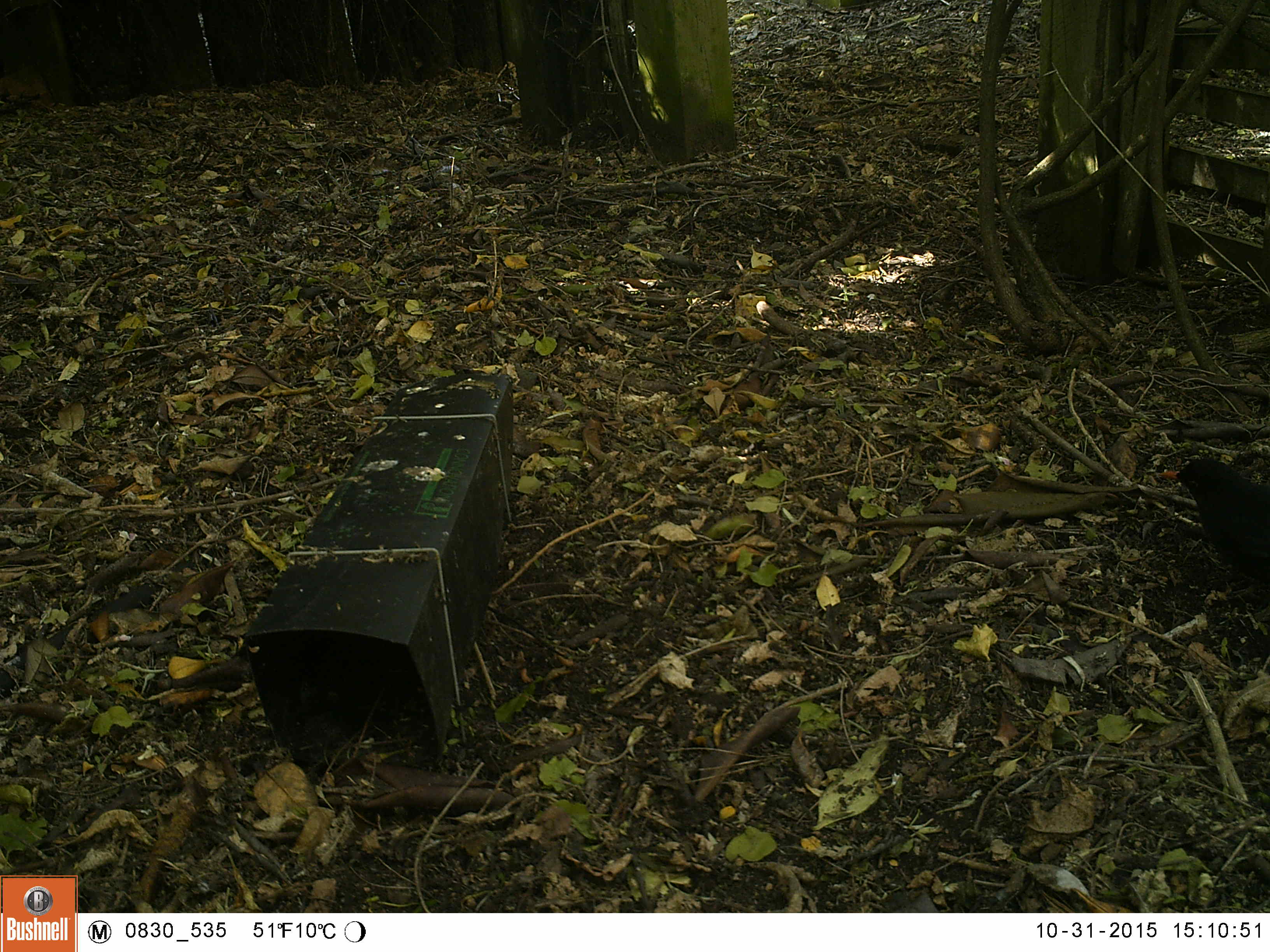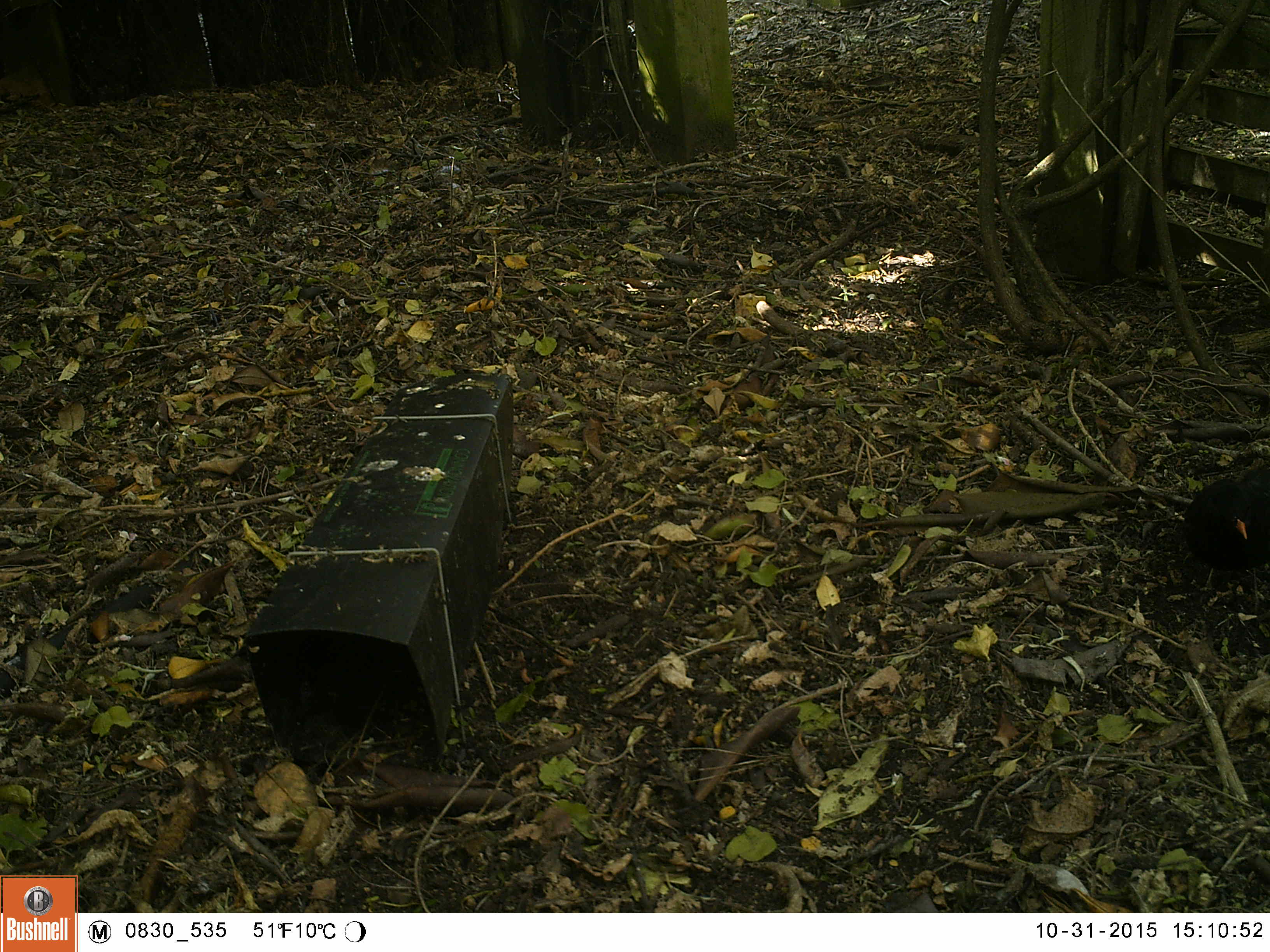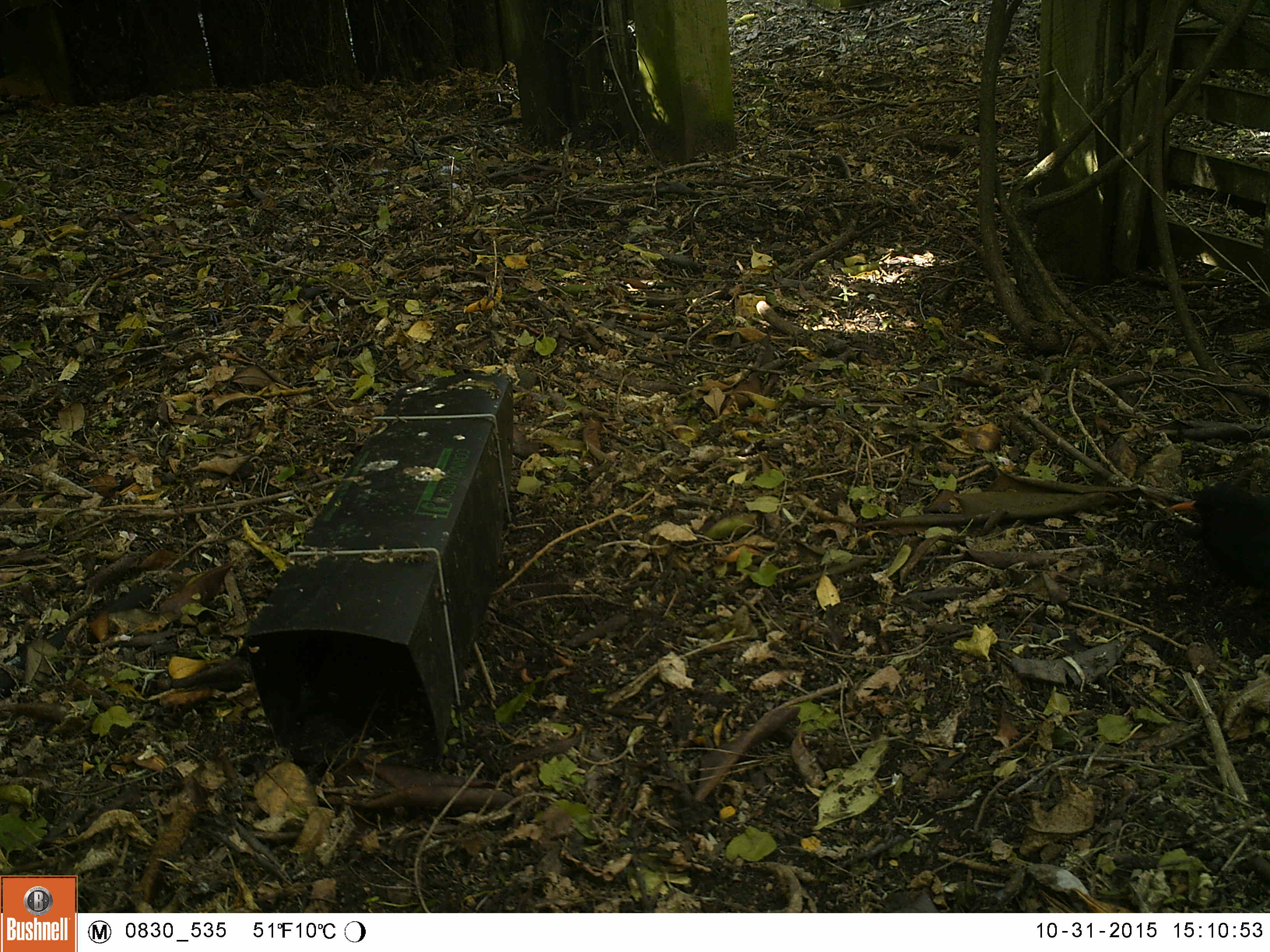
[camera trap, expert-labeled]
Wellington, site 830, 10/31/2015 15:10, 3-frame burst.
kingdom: Animalia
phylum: Chordata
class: Aves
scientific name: Aves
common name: bird